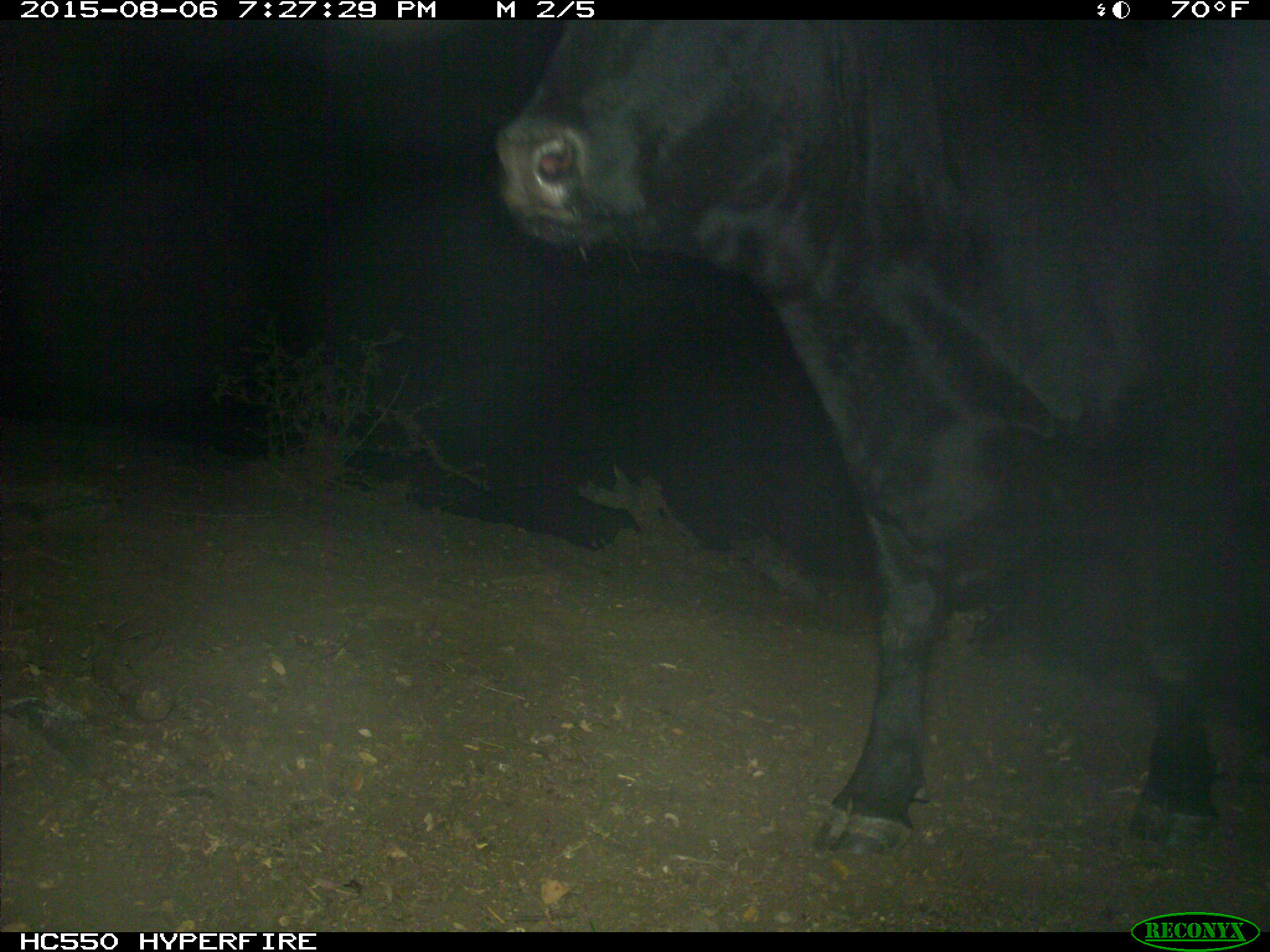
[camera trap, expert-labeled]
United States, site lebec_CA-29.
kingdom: Animalia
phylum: Chordata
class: Mammalia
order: Artiodactyla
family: Bovidae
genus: Bos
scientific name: Bos taurus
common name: domestic cow